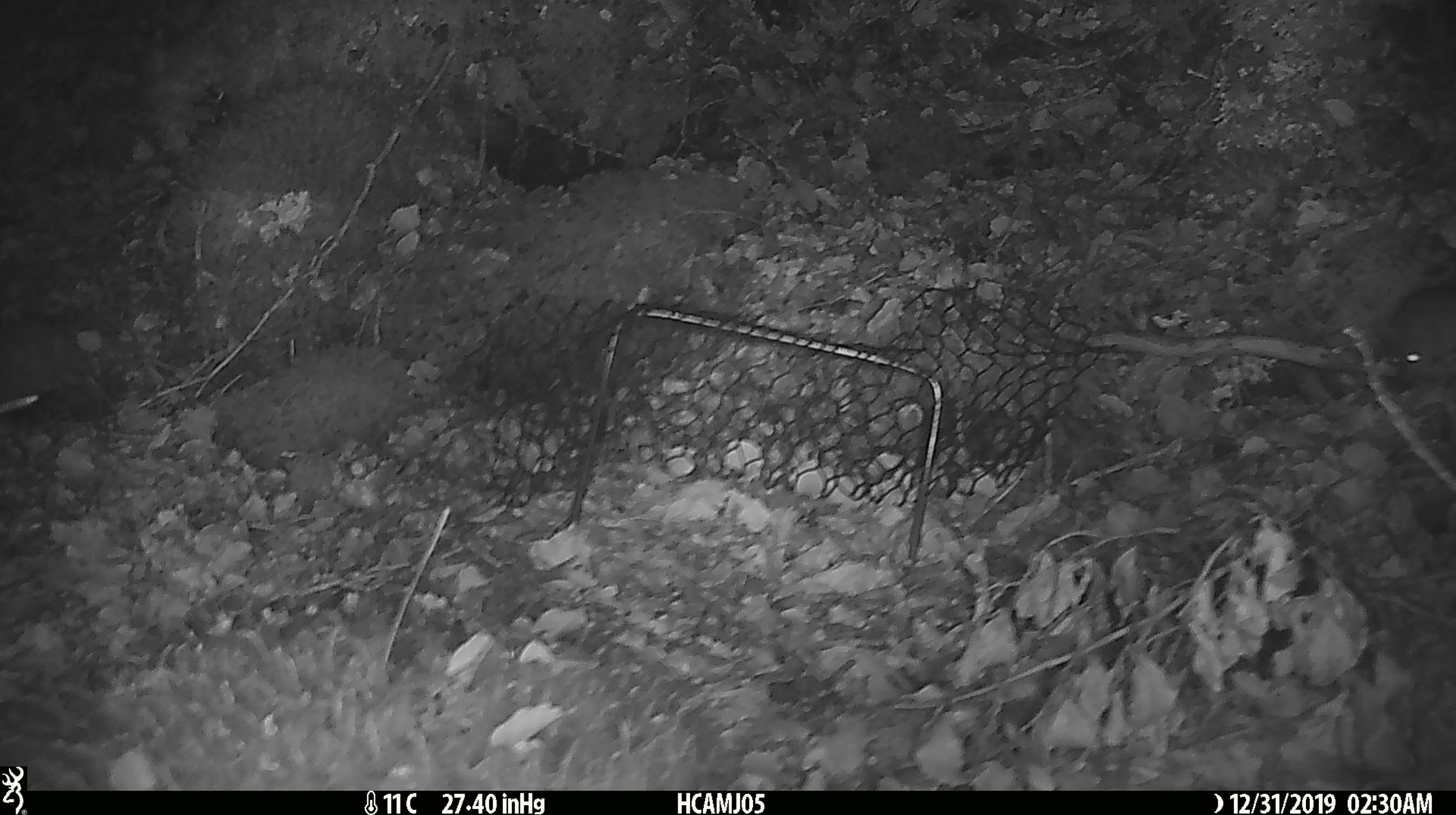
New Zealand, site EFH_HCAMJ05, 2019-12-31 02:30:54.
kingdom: Animalia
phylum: Chordata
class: Mammalia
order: Rodentia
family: Muridae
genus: Mus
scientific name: Mus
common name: mouse